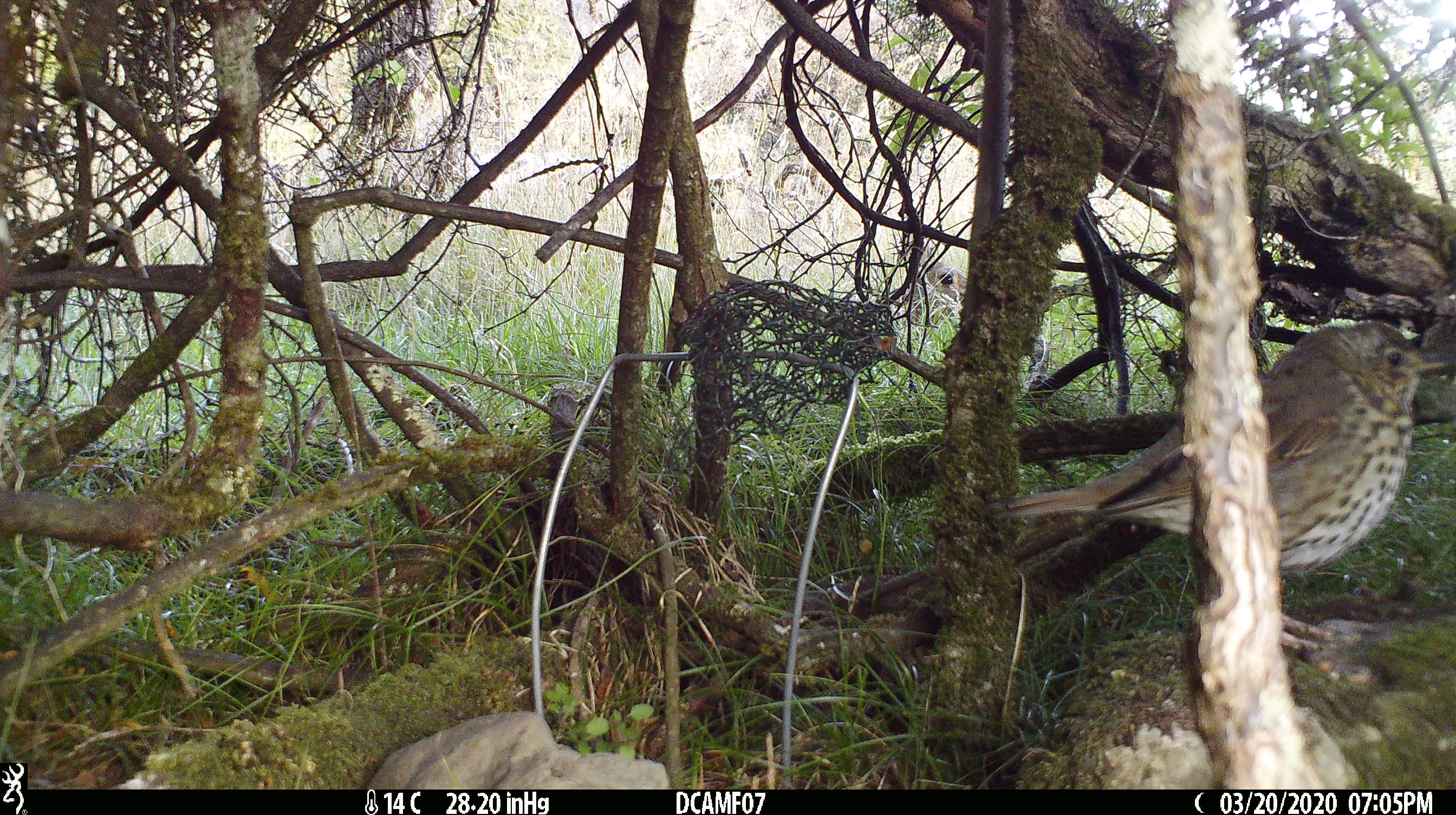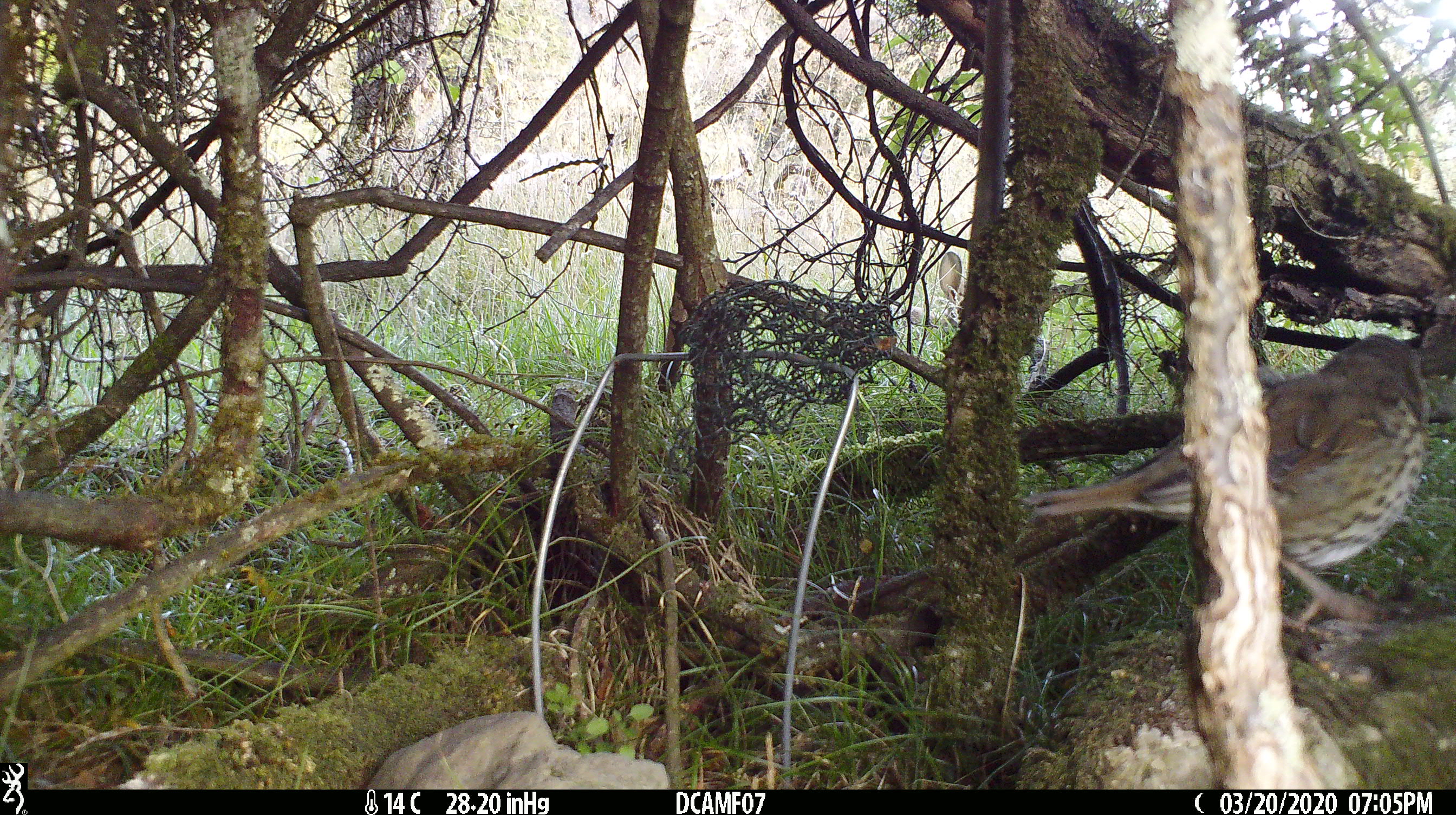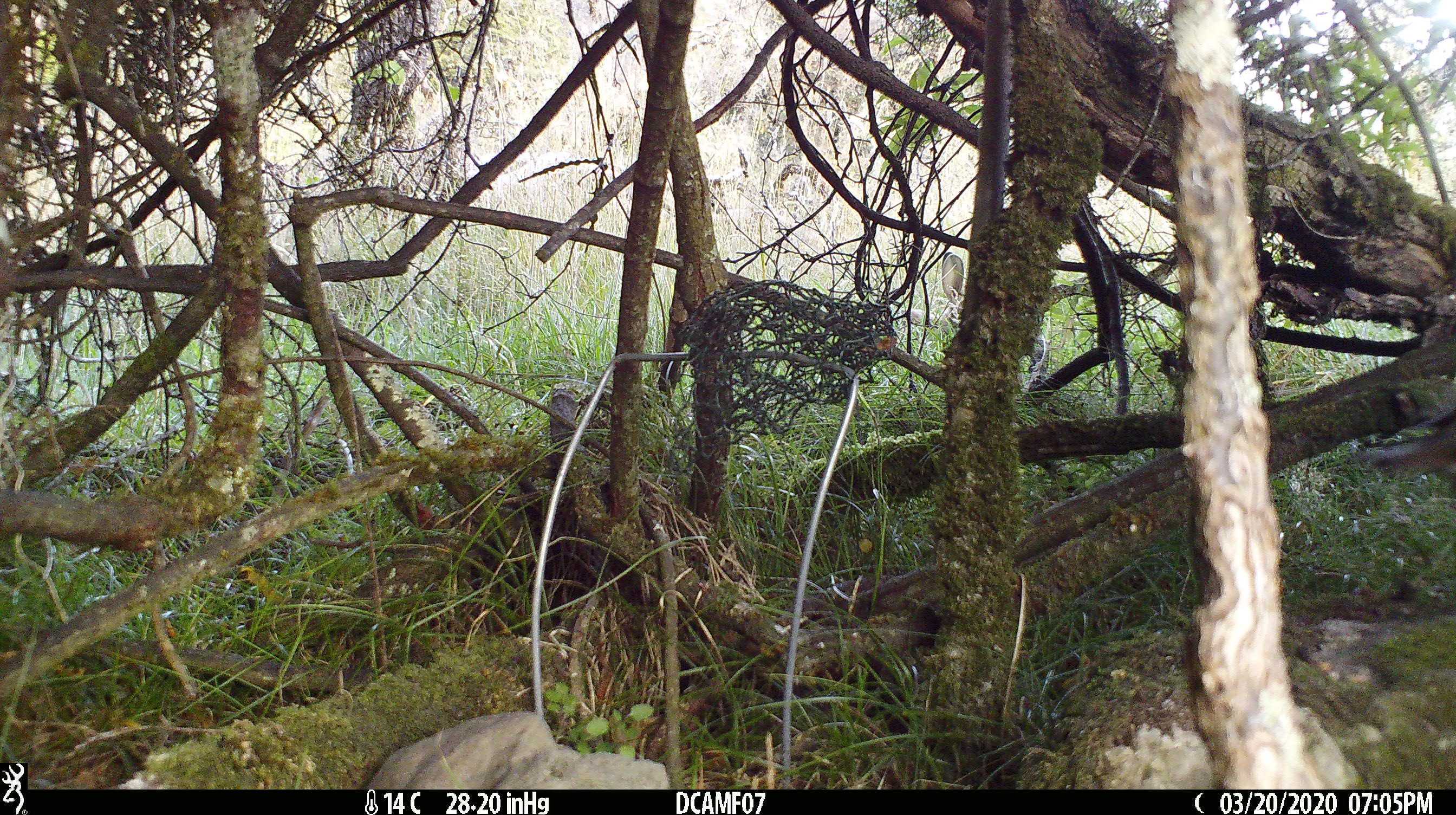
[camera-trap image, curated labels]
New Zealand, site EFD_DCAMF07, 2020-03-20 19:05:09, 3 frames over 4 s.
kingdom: Animalia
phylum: Chordata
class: Aves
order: Passeriformes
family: Turdidae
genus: Turdus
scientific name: Turdus philomelos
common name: song thrush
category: thrush